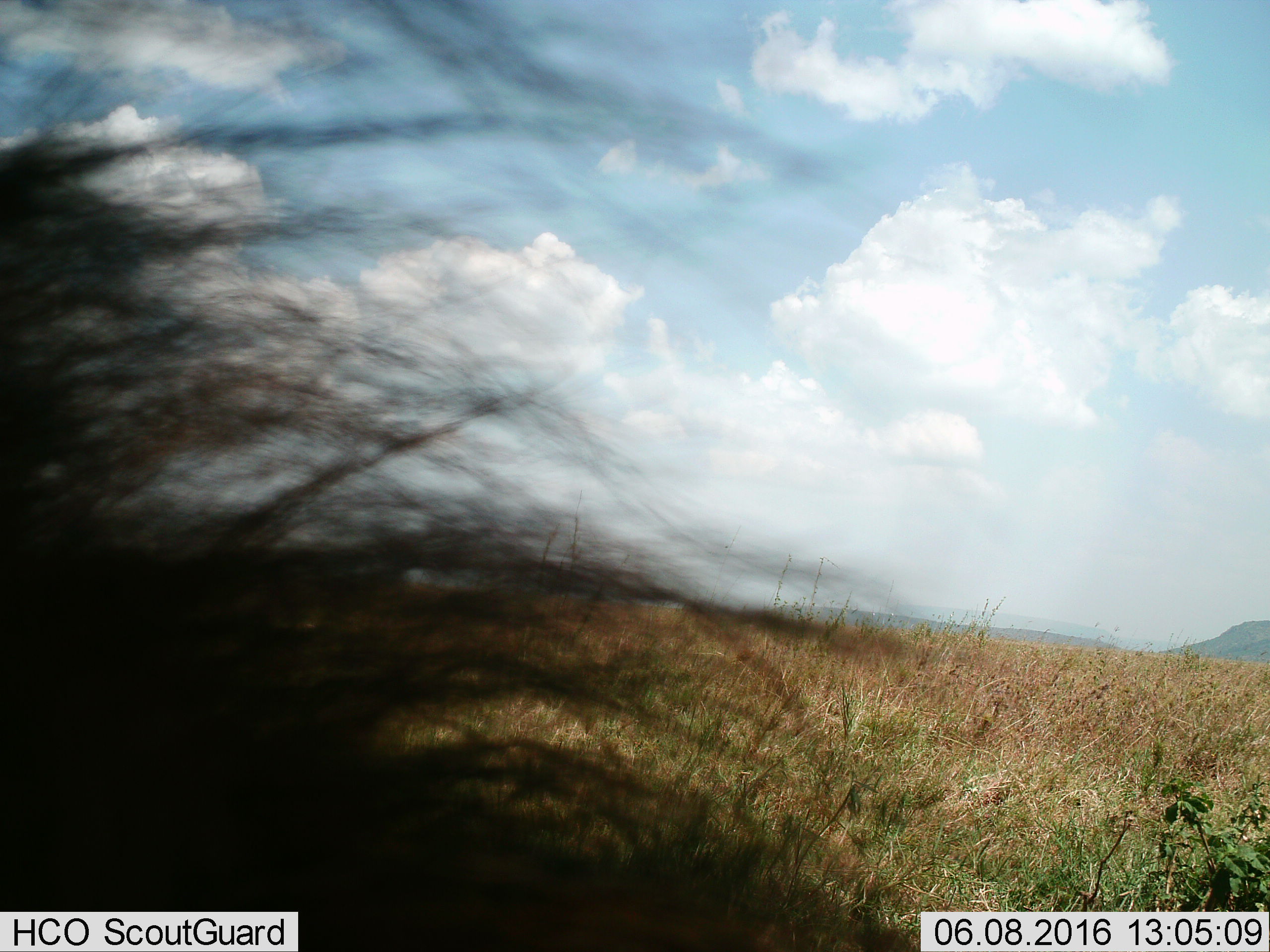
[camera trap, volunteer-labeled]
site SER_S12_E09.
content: unidentified animal